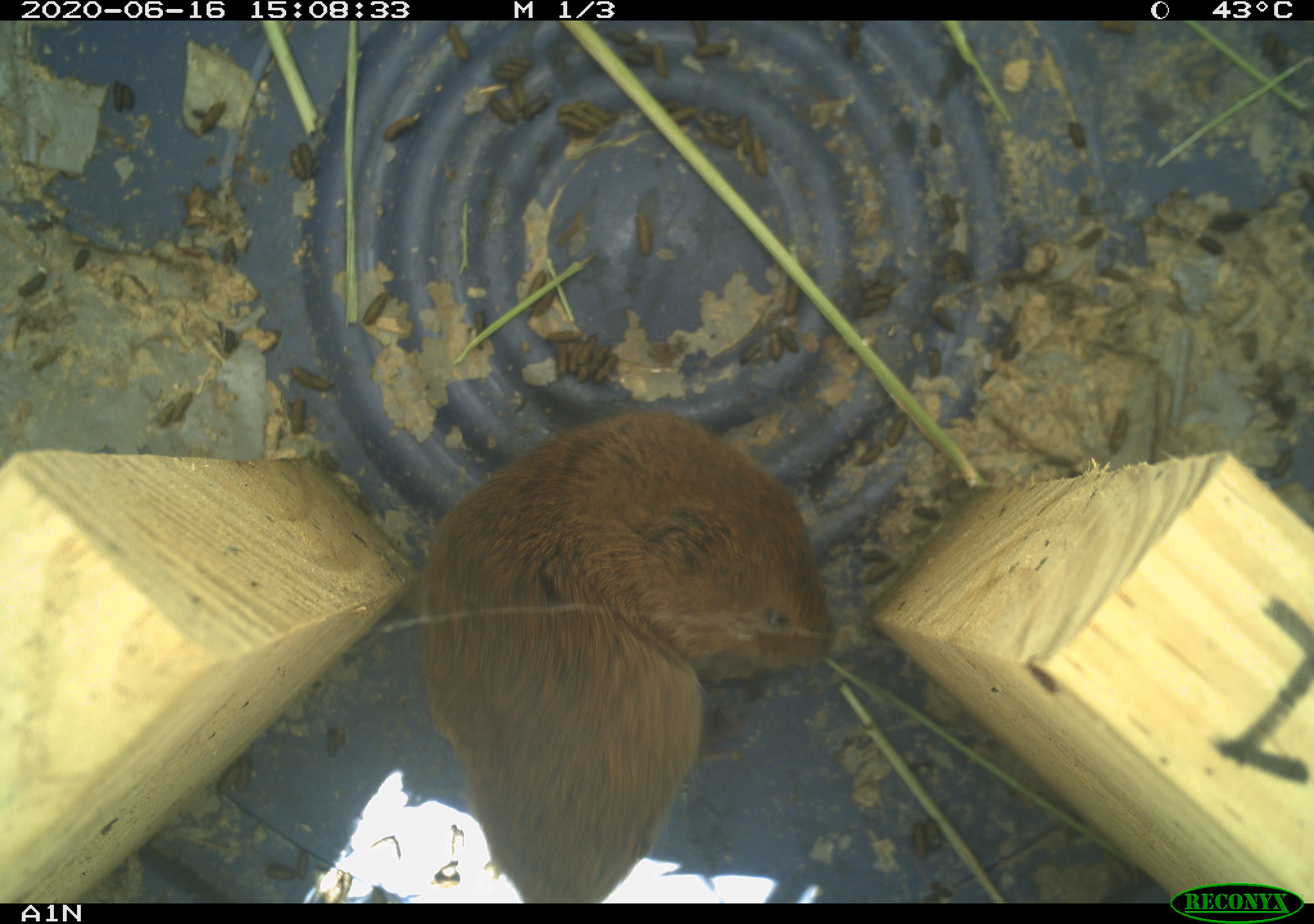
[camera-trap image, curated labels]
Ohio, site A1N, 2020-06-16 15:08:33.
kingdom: Animalia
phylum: Chordata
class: Mammalia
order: Rodentia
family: Cricetidae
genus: Microtus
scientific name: Microtus pennsylvanicus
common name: meadow vole